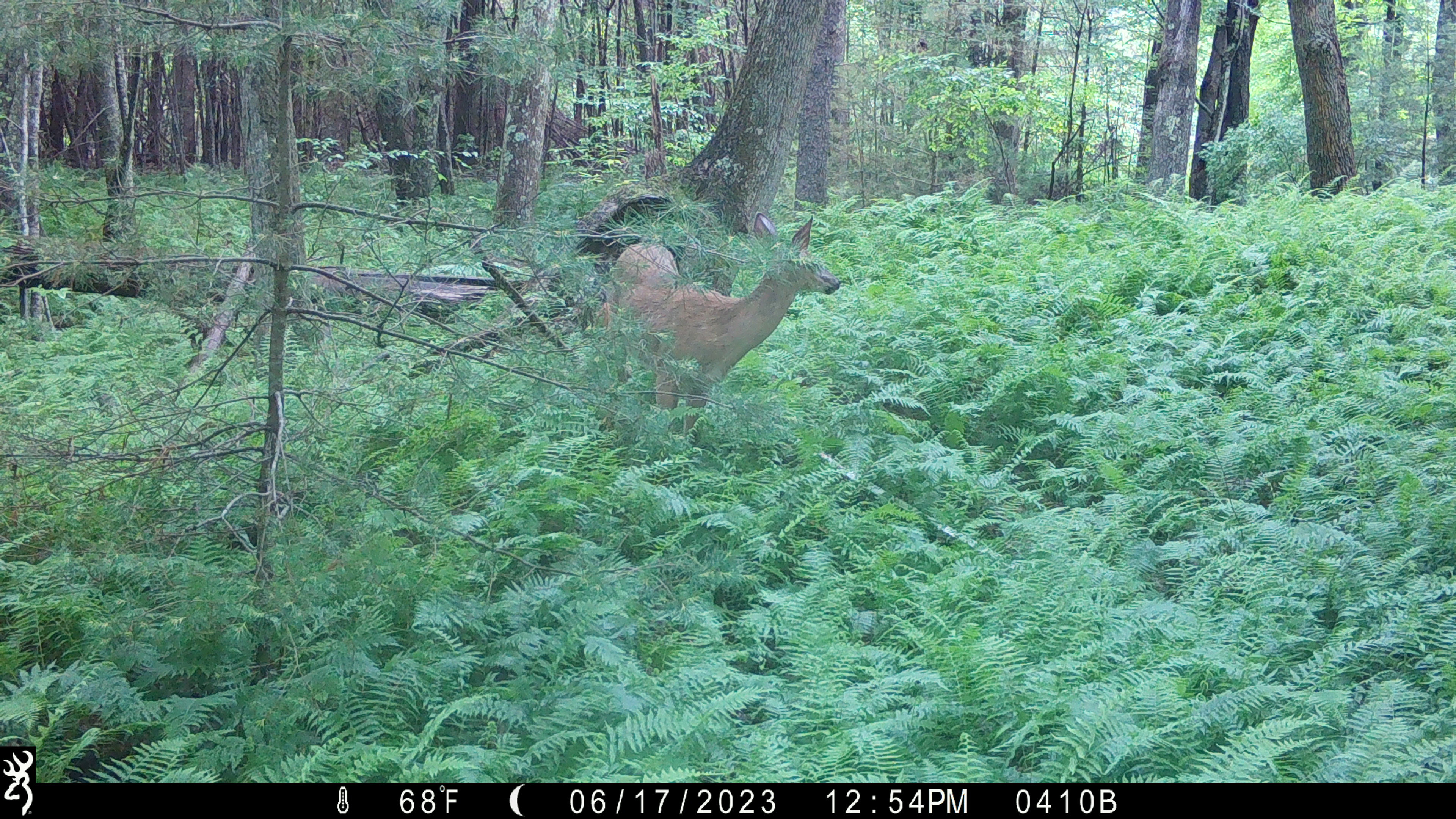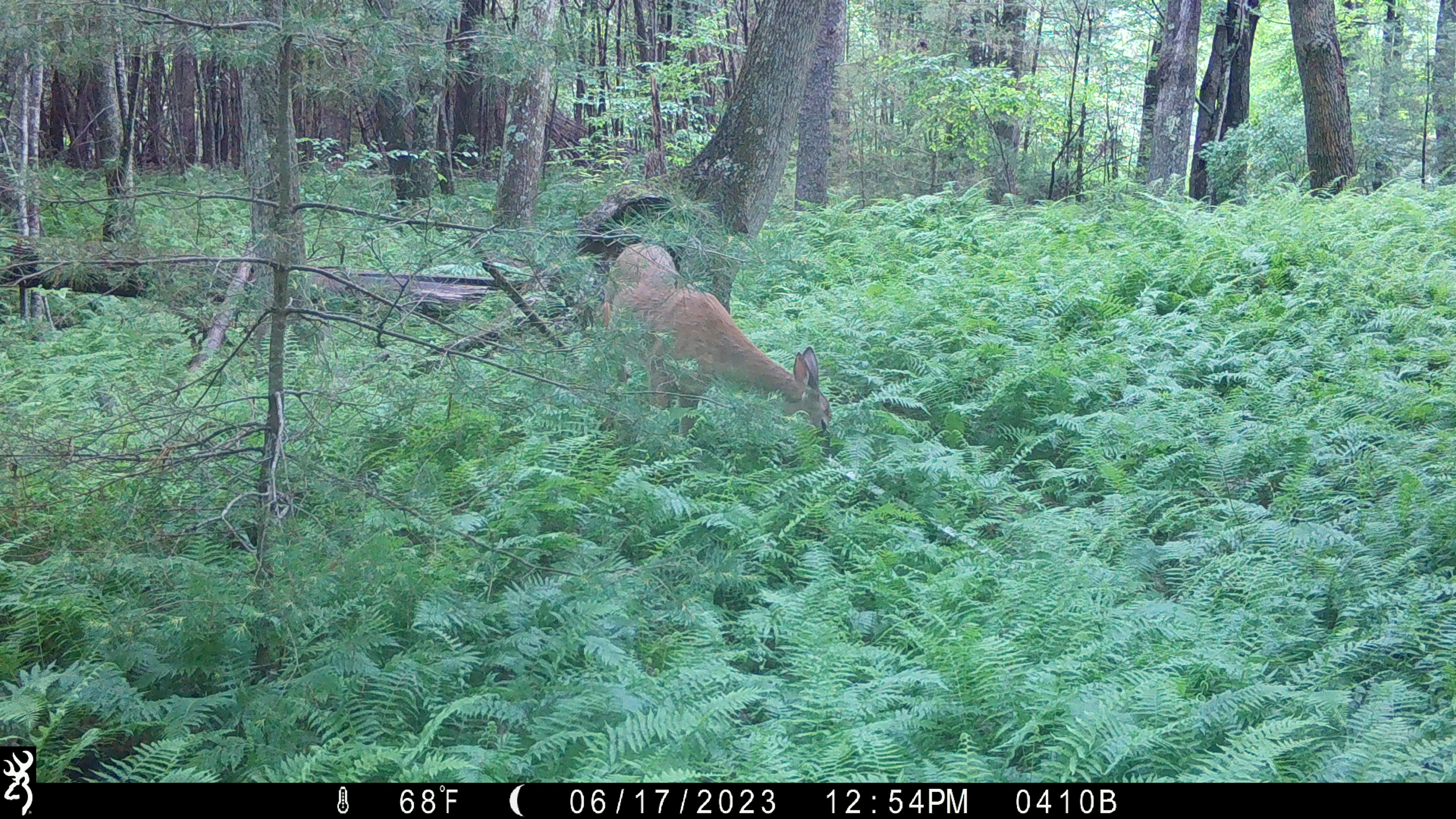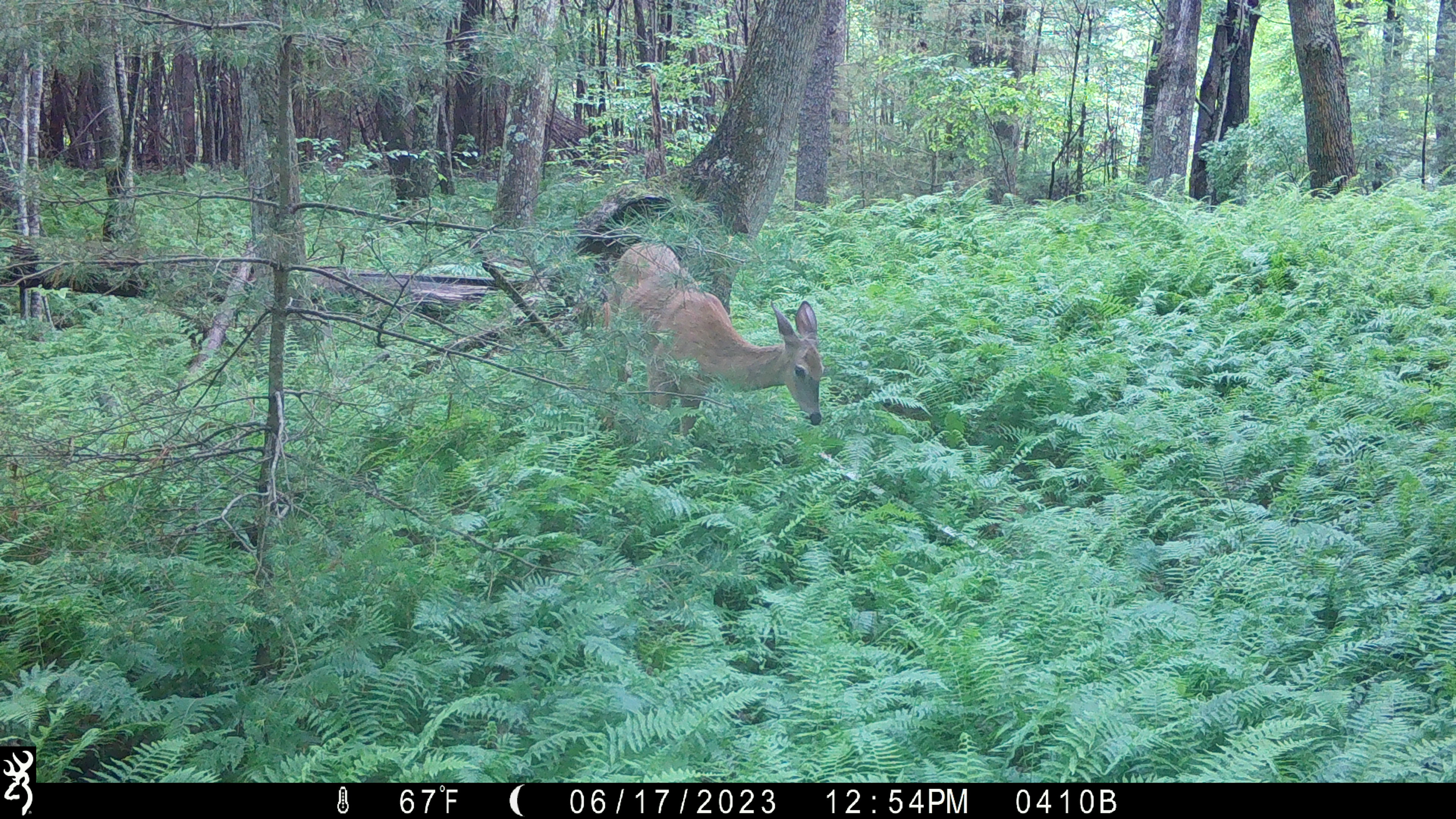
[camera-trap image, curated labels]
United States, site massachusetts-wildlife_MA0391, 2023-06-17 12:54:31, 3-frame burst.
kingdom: Animalia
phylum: Chordata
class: Mammalia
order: Artiodactyla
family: Cervidae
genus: Odocoileus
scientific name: Odocoileus virginianus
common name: white-tailed deer